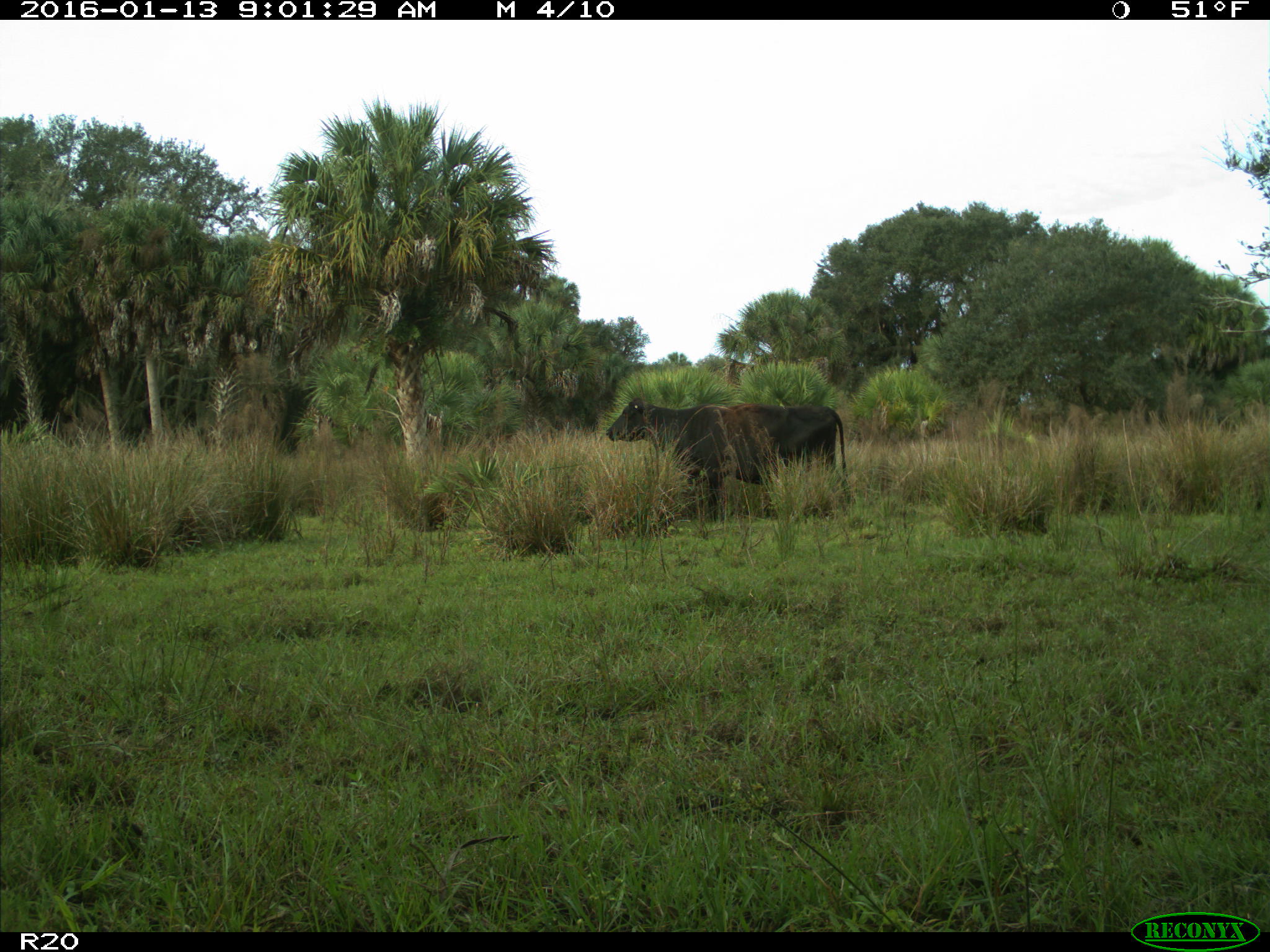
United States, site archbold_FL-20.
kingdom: Animalia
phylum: Chordata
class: Mammalia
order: Artiodactyla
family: Bovidae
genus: Bos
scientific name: Bos taurus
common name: domestic cow